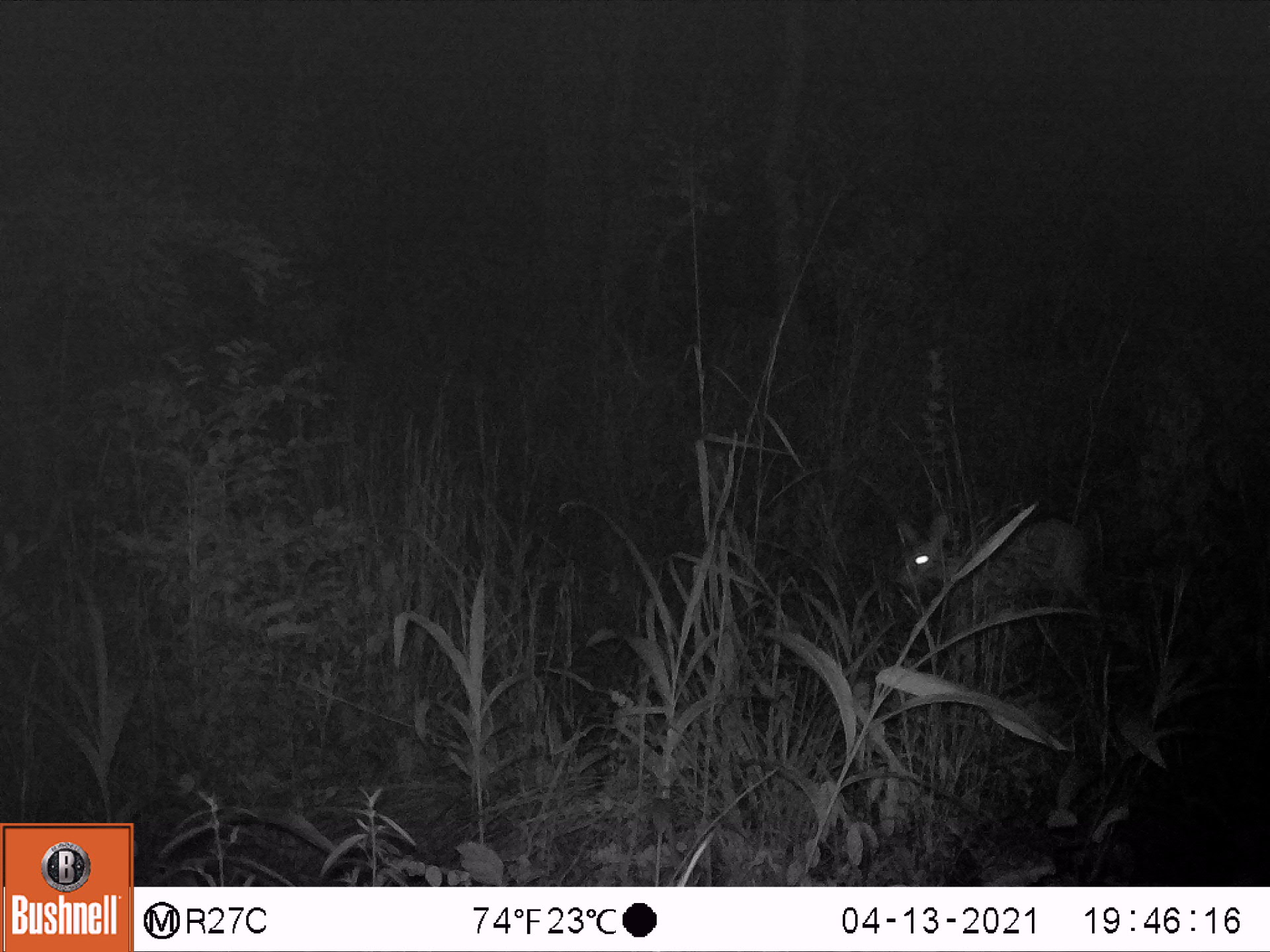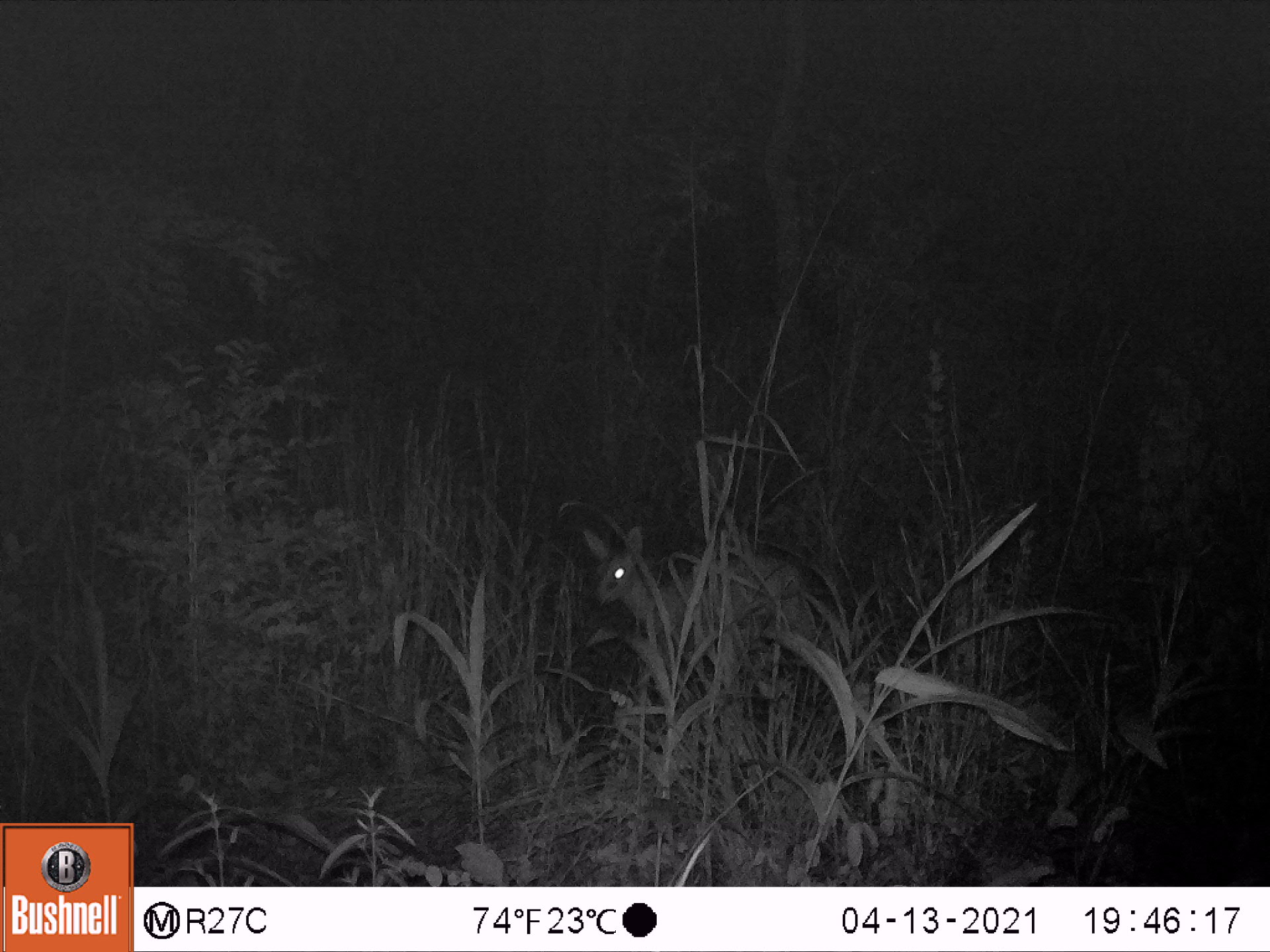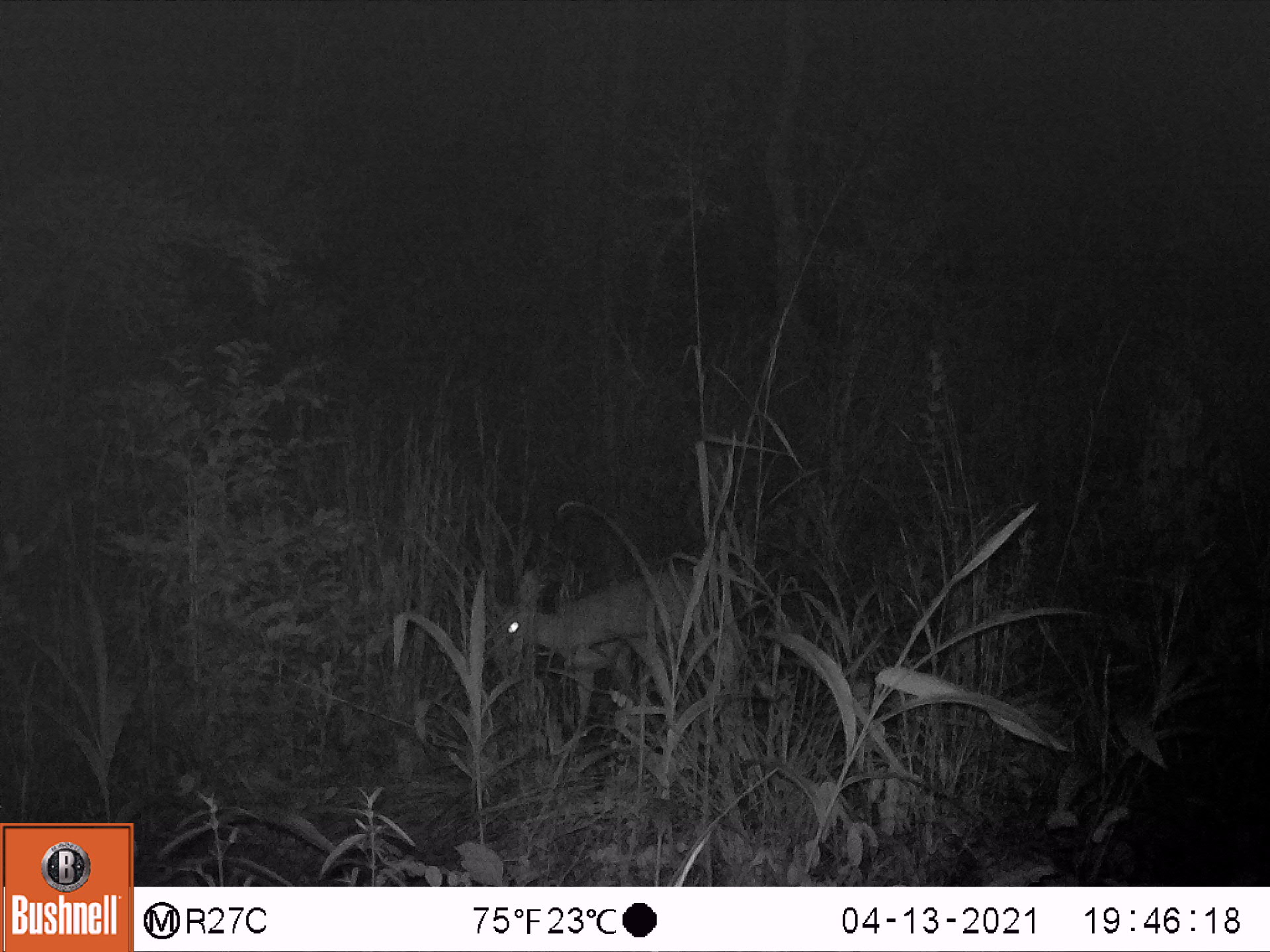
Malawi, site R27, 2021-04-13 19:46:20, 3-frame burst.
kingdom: Animalia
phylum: Chordata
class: Mammalia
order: Artiodactyla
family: Bovidae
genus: Sylvicapra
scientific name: Sylvicapra grimmia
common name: common duiker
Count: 1.